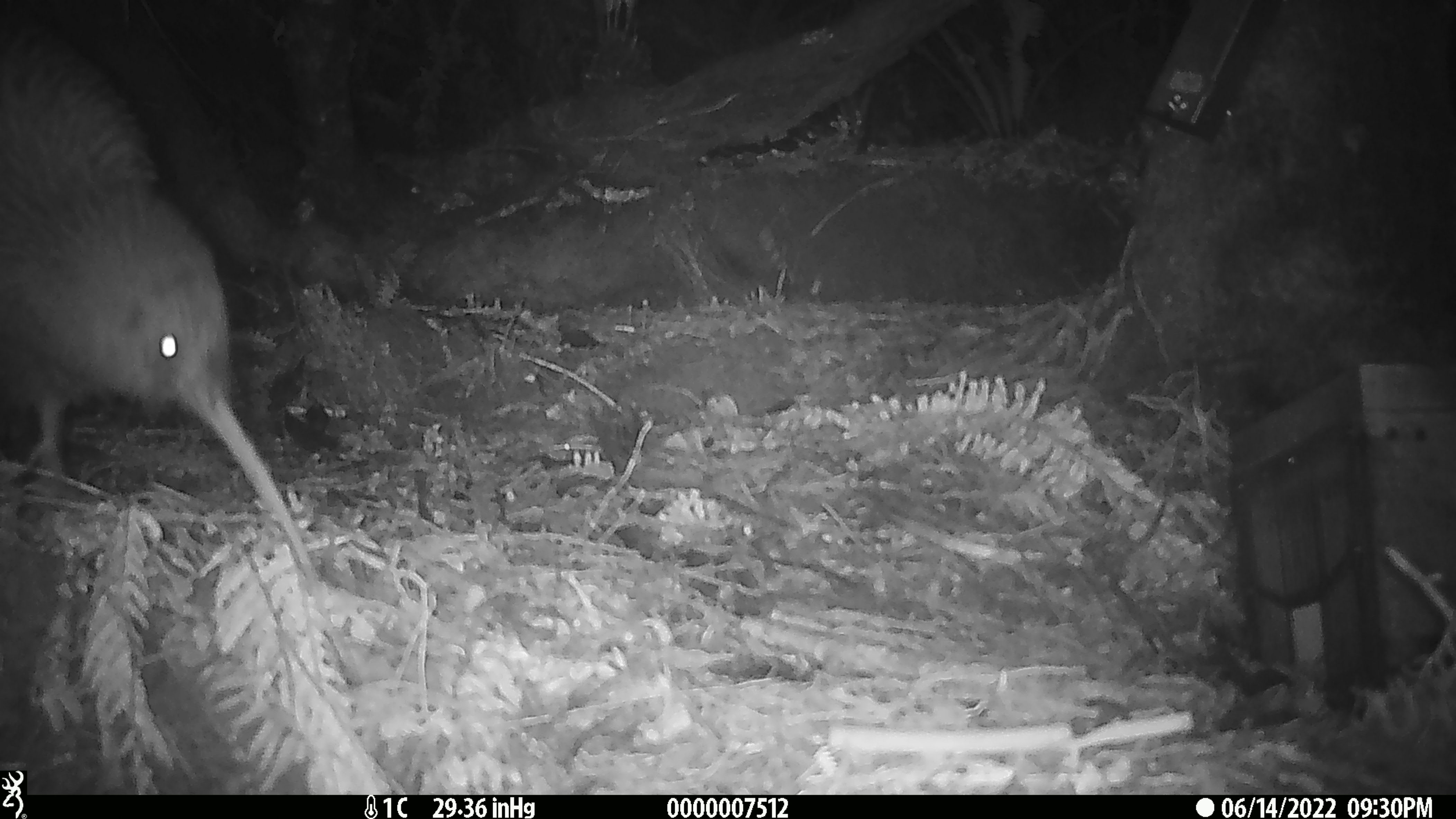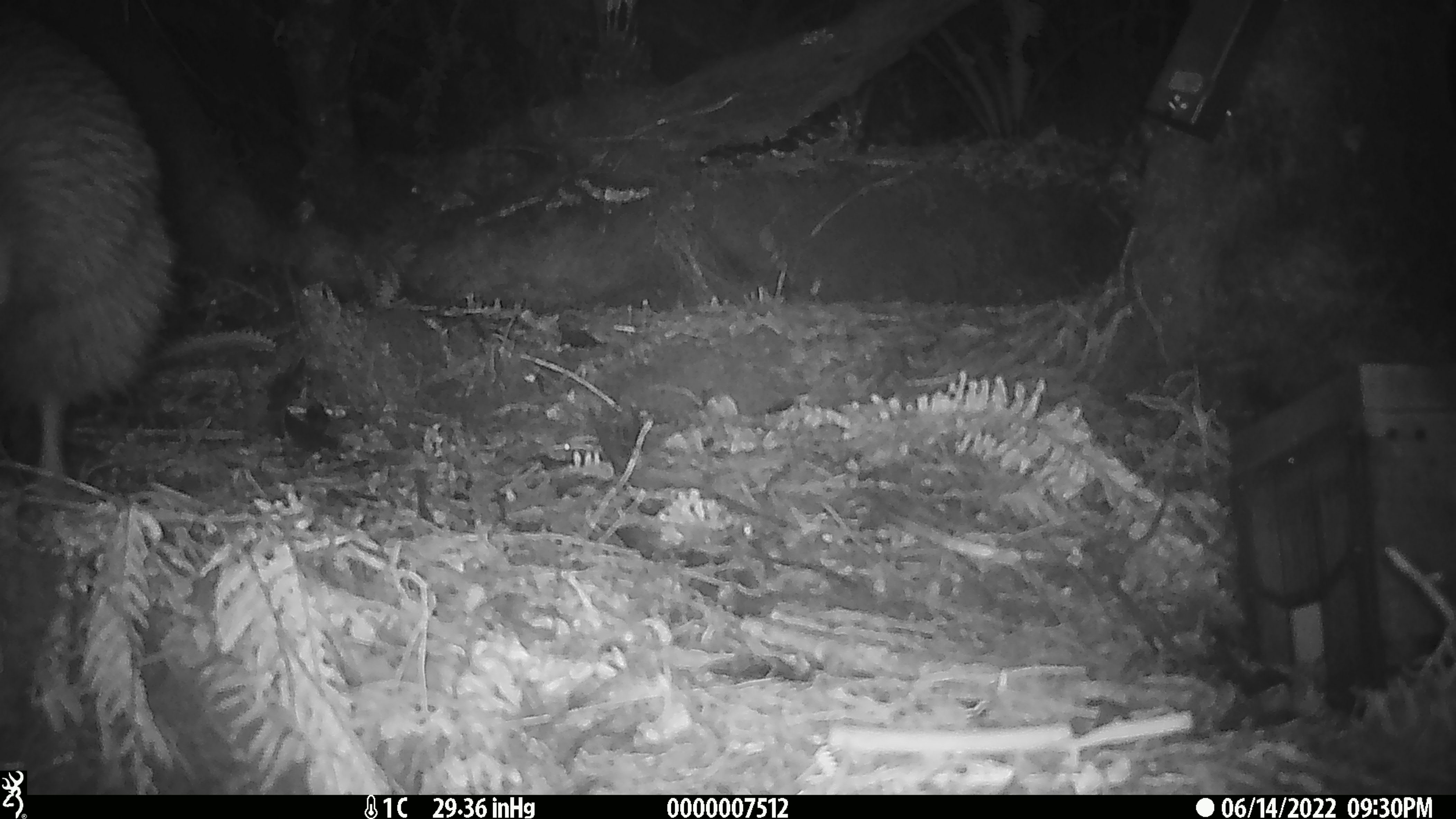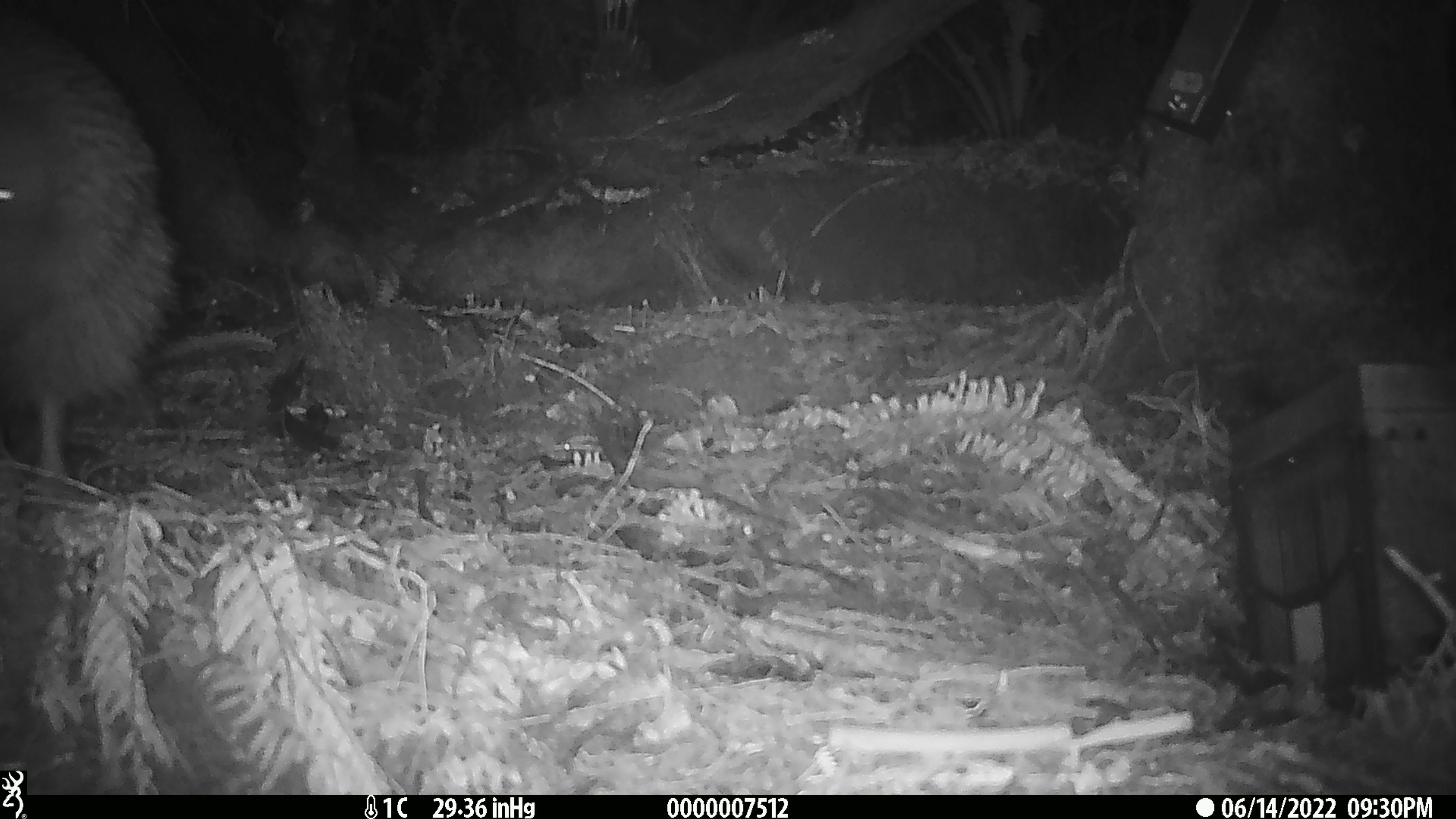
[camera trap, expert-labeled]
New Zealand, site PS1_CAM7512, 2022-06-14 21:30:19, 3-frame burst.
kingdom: Animalia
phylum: Chordata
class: Aves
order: Apterygiformes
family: Apterygidae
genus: Apteryx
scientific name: Apteryx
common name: kiwi